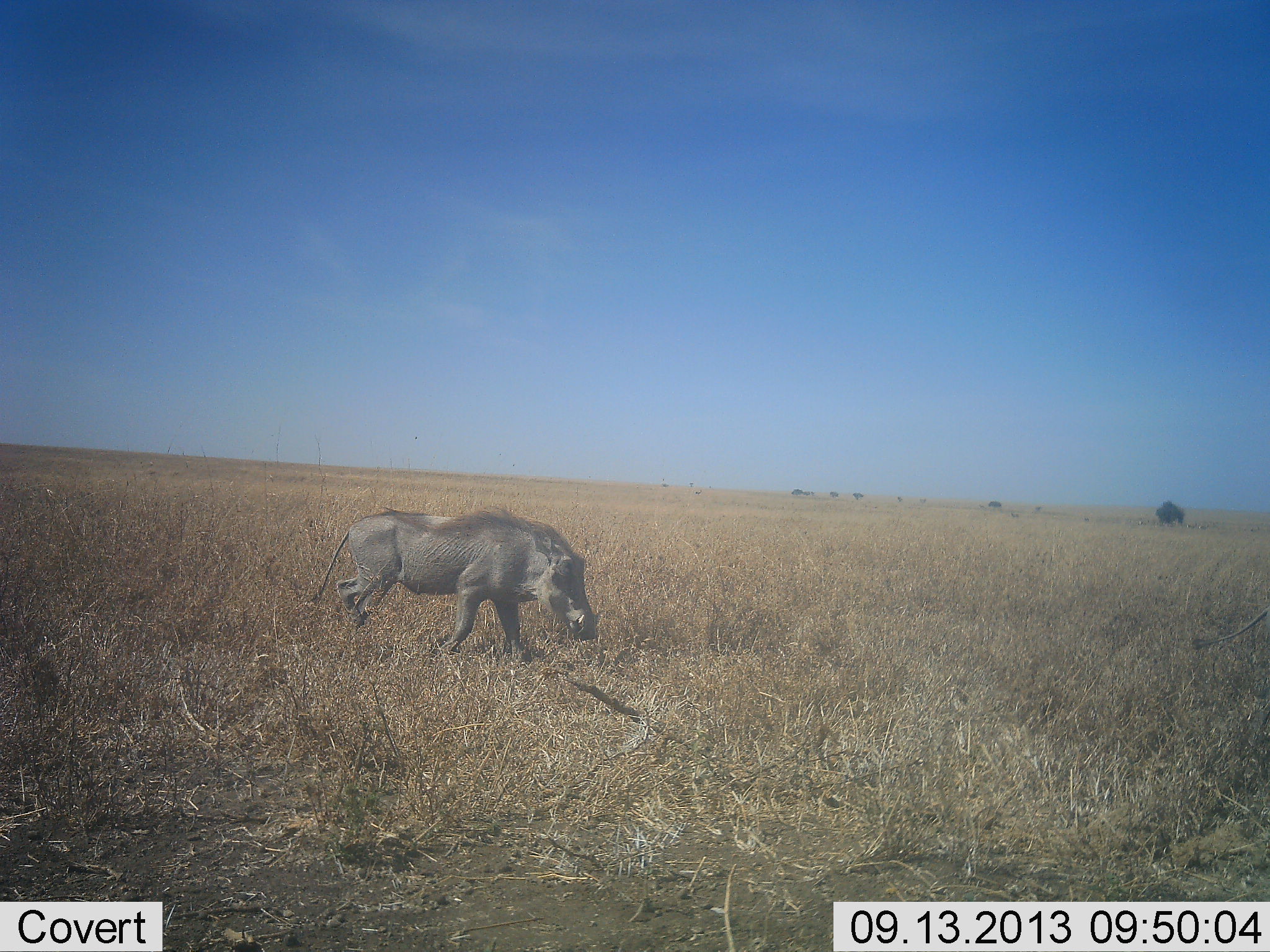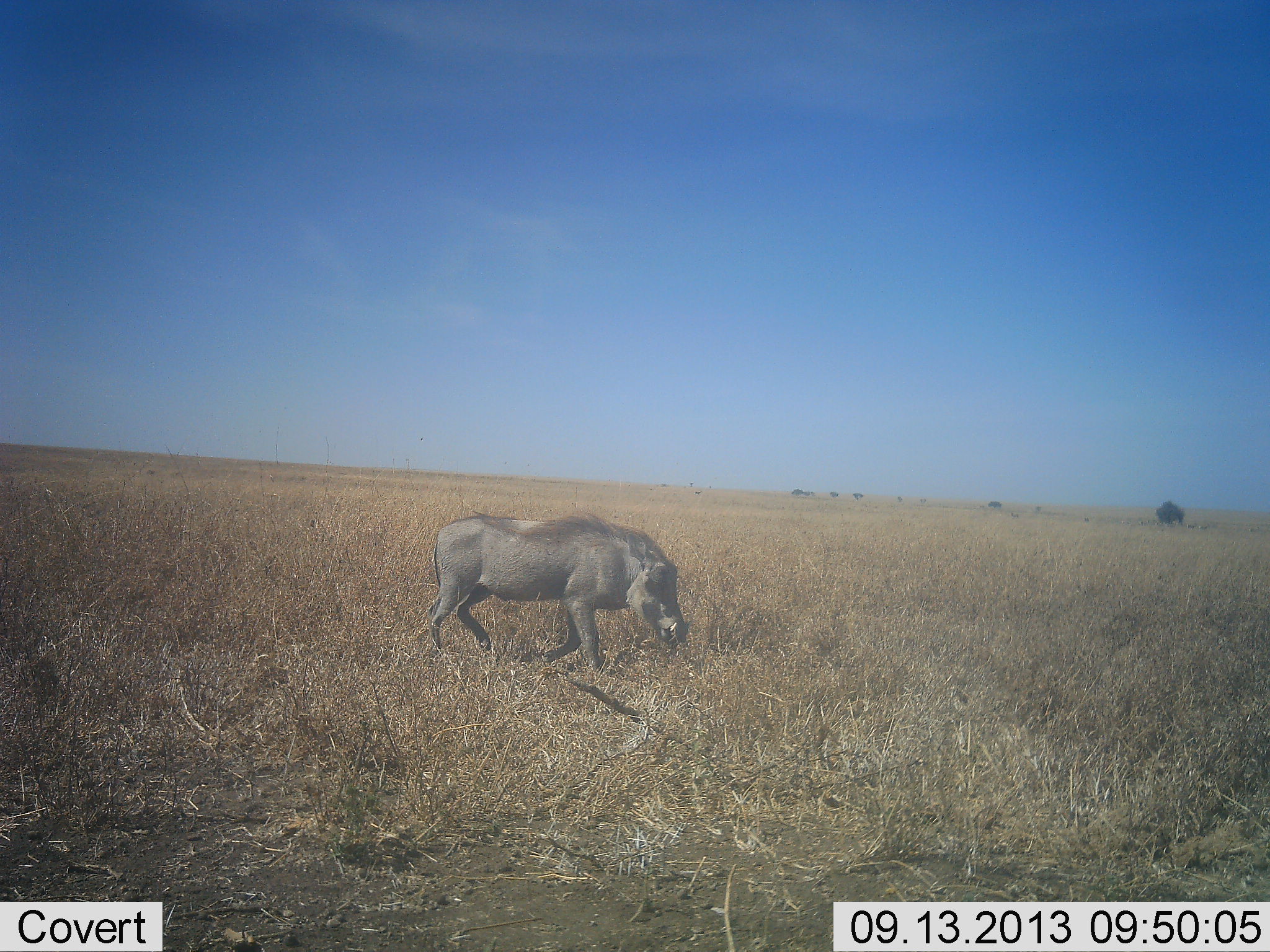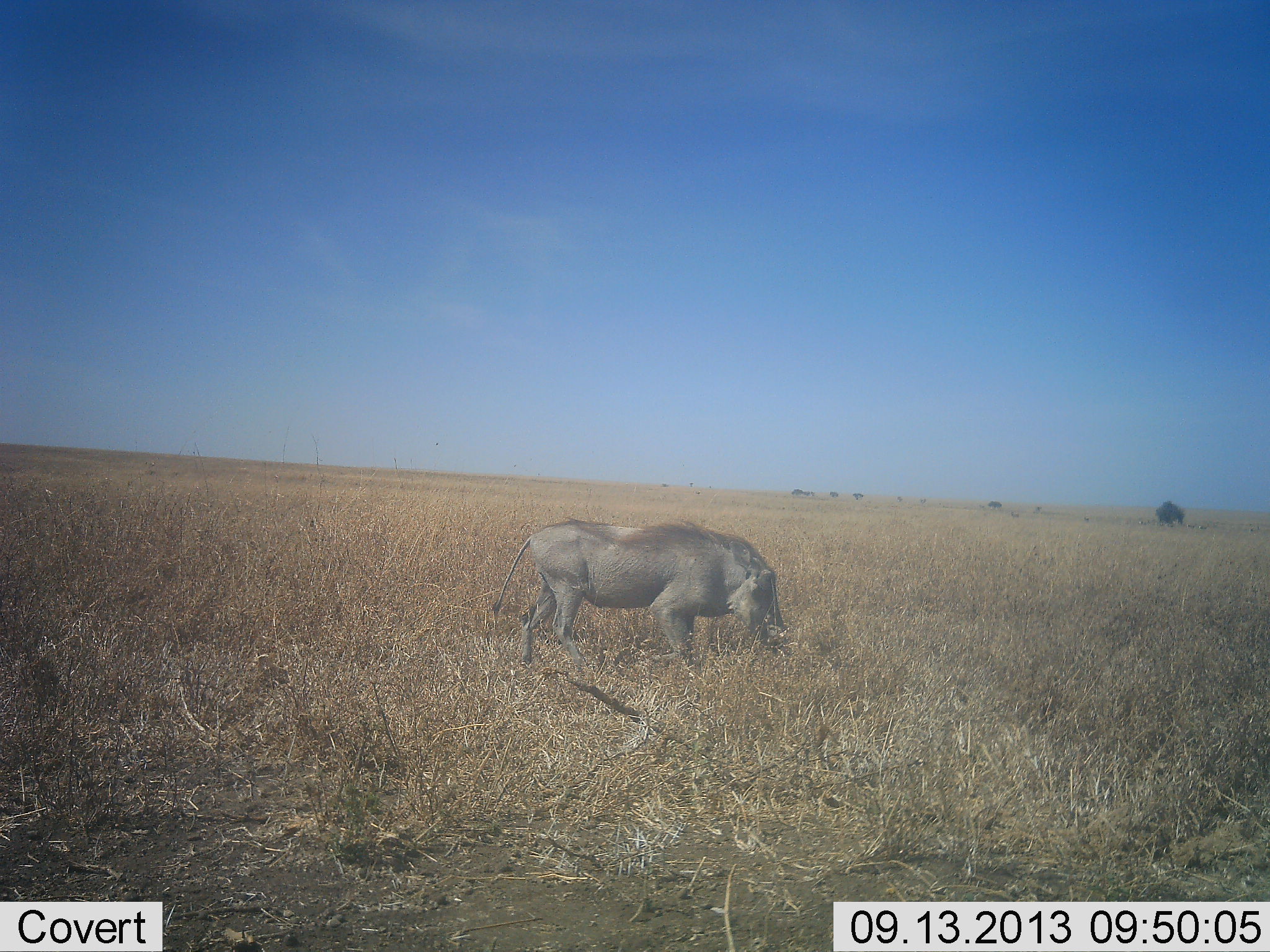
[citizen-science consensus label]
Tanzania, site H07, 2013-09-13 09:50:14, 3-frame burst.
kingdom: Animalia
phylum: Chordata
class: Mammalia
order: Artiodactyla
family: Suidae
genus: Phacochoerus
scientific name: Phacochoerus africanus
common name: warthog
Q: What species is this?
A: Warthog (Phacochoerus africanus).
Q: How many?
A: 1.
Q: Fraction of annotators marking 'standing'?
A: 0%.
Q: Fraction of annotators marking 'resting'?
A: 0%.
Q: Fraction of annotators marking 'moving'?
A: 92%.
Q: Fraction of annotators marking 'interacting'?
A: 0%.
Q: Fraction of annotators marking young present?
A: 0%.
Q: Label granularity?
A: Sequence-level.